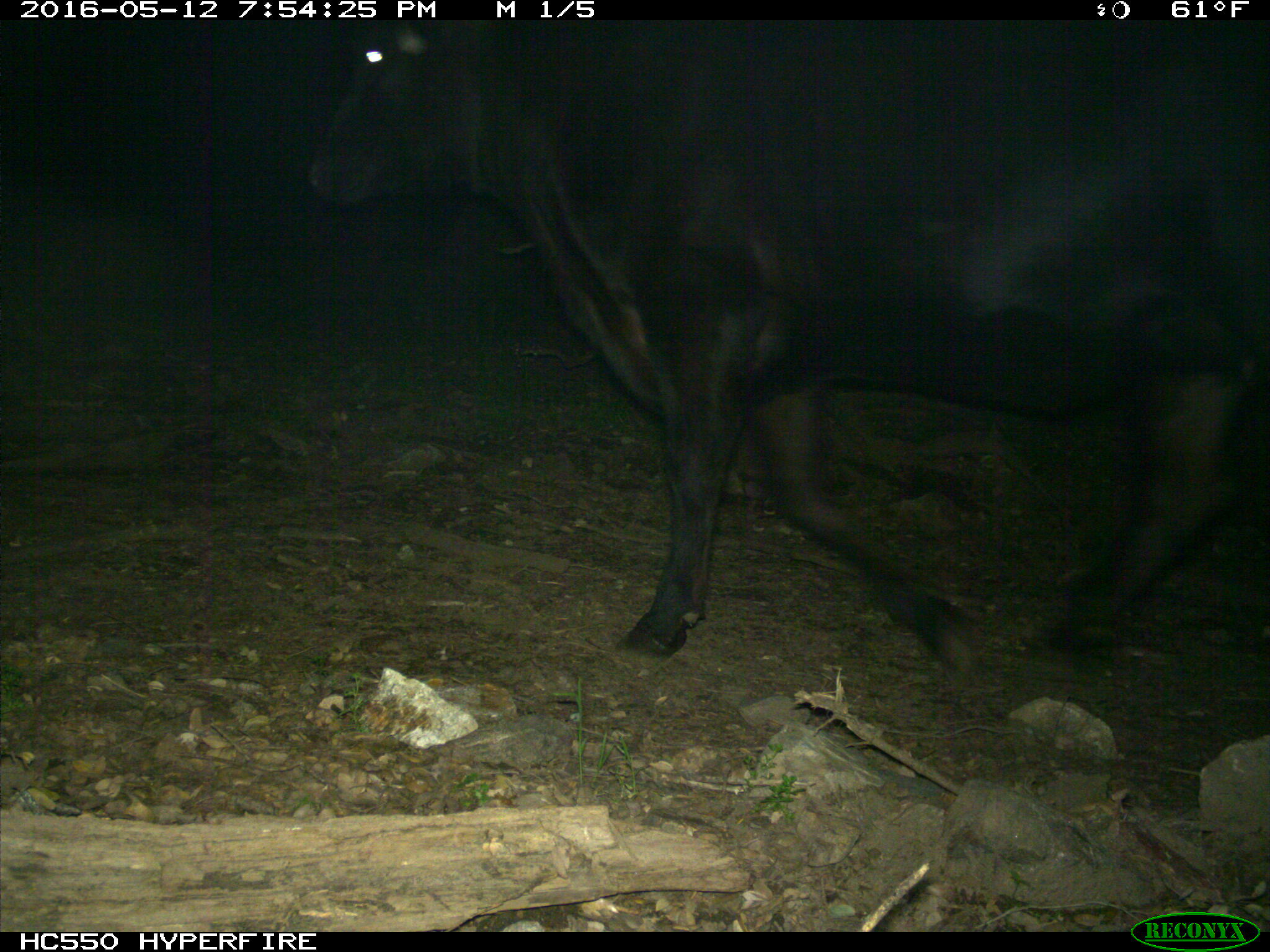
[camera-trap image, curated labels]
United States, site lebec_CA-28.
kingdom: Animalia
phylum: Chordata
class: Mammalia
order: Artiodactyla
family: Bovidae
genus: Bos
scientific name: Bos taurus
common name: domestic cow